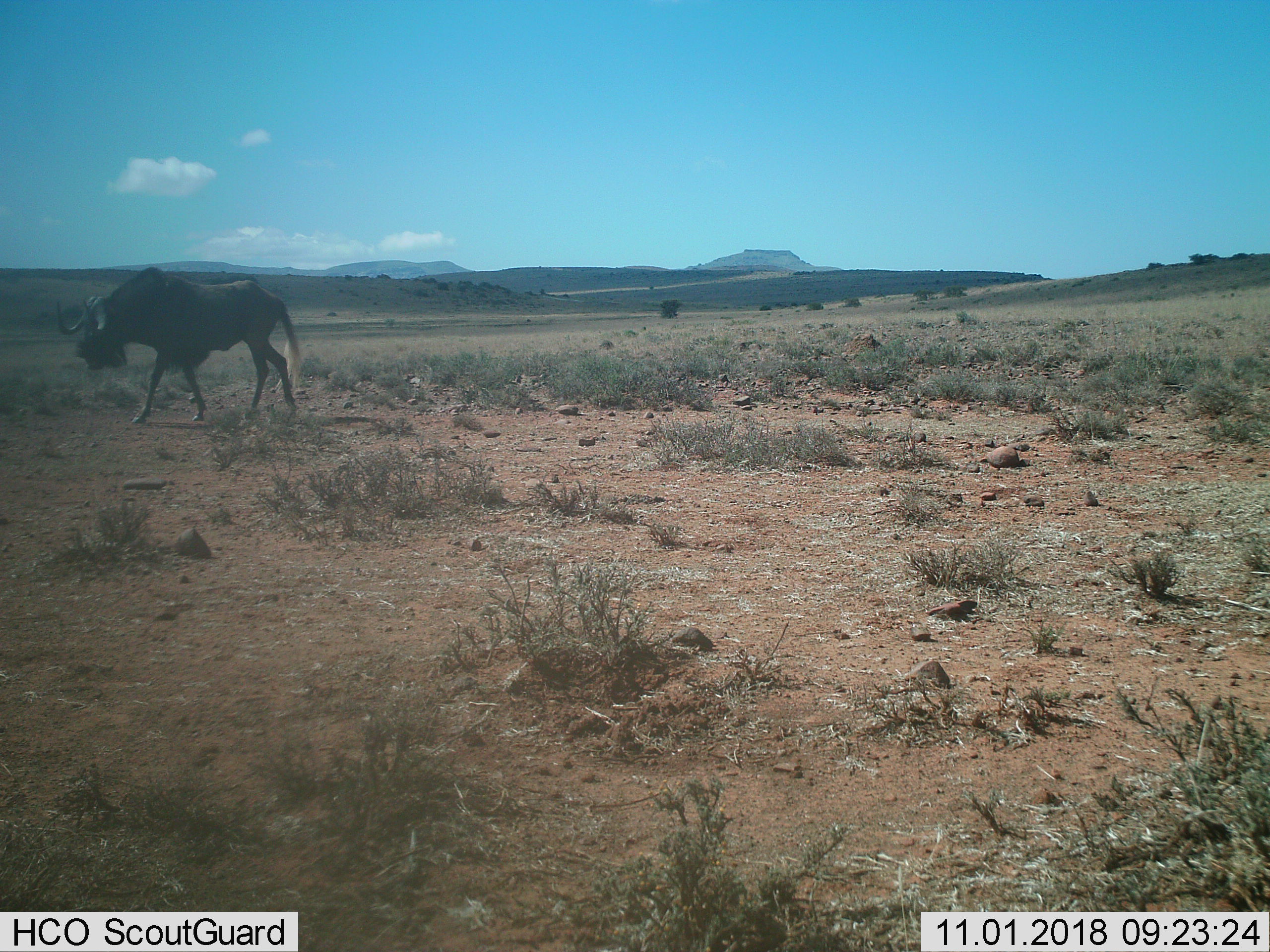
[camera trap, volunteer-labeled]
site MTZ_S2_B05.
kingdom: Animalia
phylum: Chordata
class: Mammalia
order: Artiodactyla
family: Bovidae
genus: Connochaetes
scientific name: Connochaetes gnou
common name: black wildebeest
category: wildebeestblack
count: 1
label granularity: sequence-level